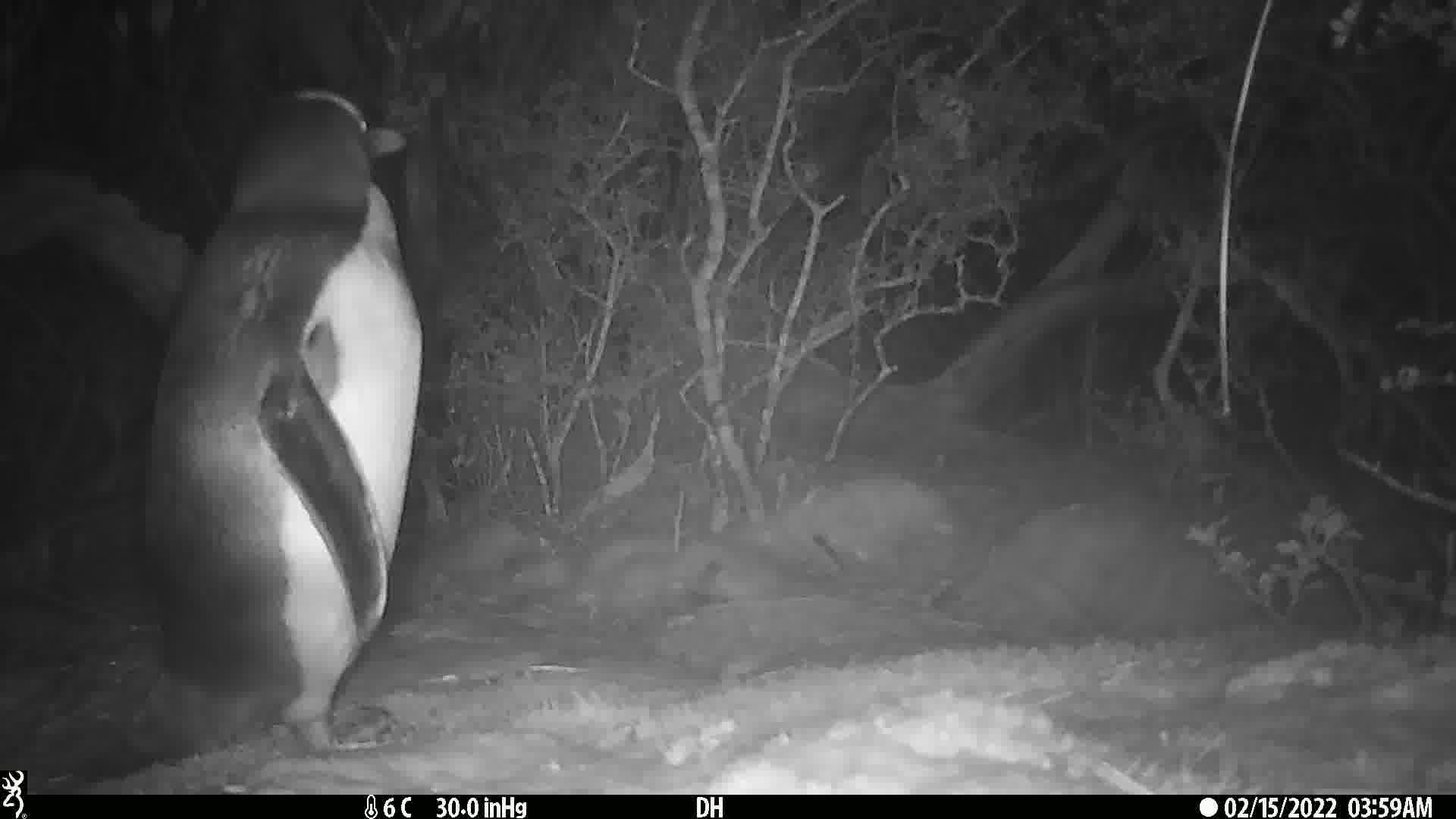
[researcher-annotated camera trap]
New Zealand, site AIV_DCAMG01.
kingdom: Animalia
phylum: Chordata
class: Aves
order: Sphenisciformes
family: Spheniscidae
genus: Megadyptes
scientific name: Megadyptes antipodes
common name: yellow-eyed penguin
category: yellow eyed penguin